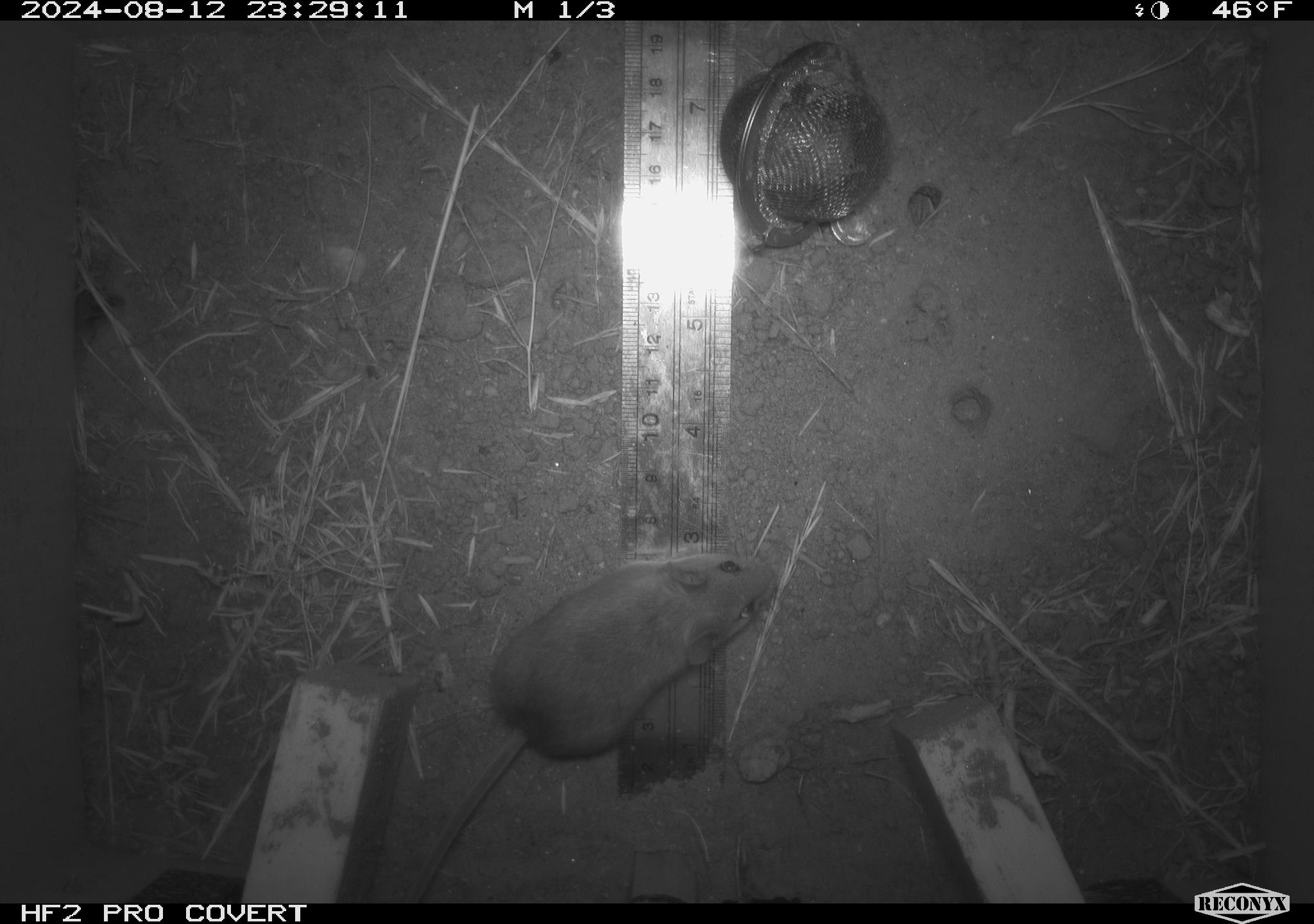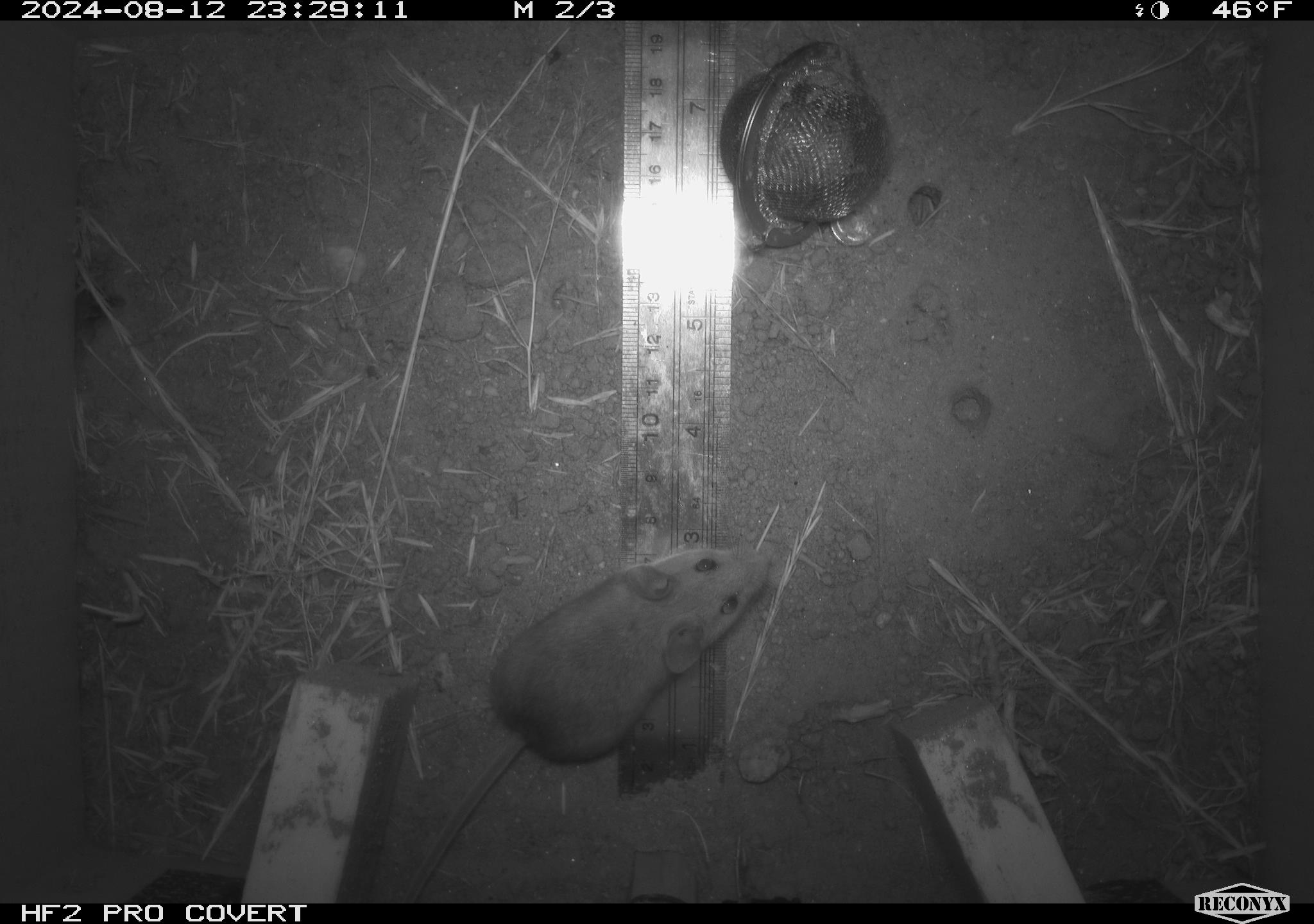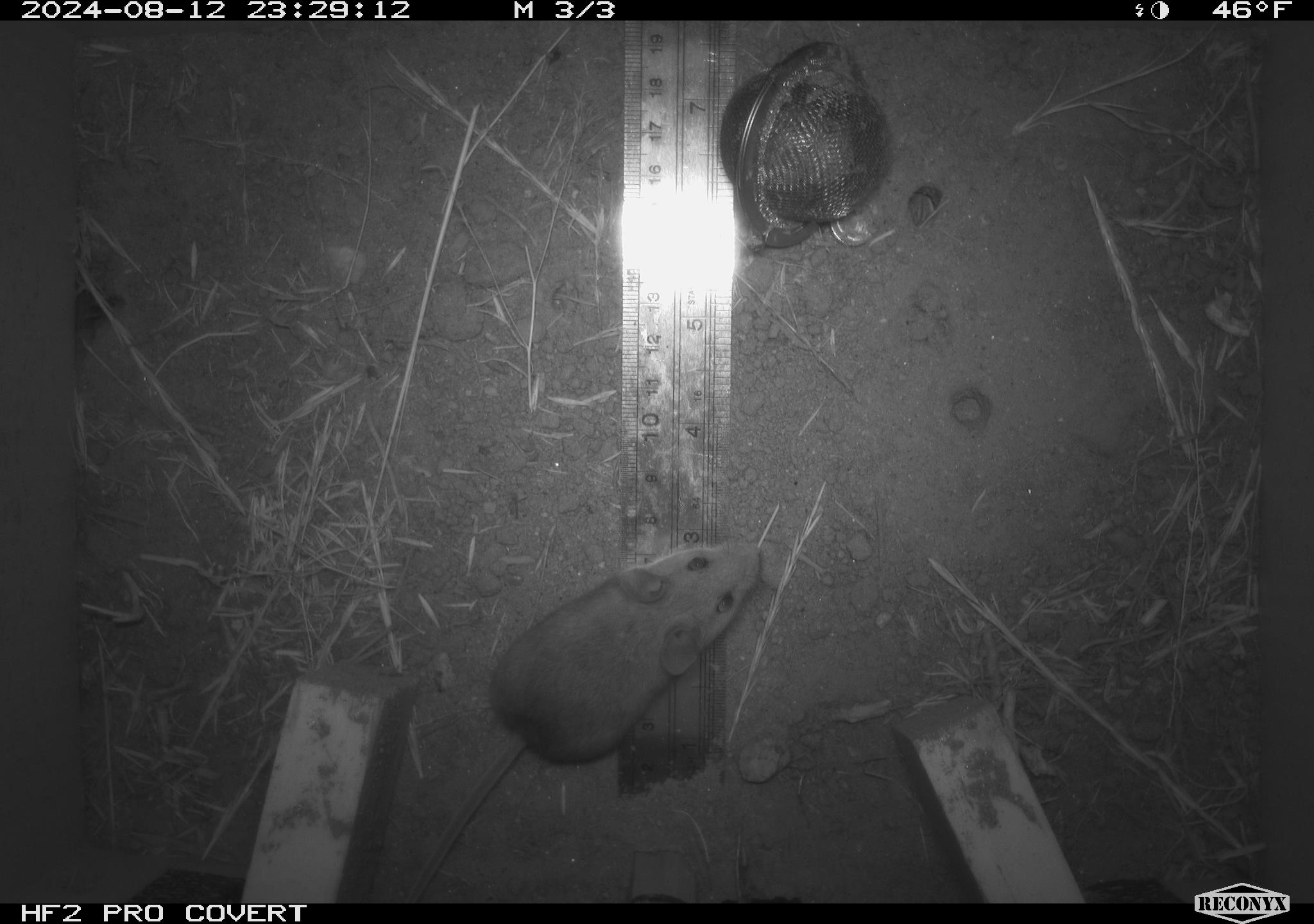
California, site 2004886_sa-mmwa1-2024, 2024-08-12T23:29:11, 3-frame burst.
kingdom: Animalia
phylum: Chordata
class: Mammalia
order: Rodentia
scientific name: Rodentia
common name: mouse species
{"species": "mouse species (Rodentia)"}